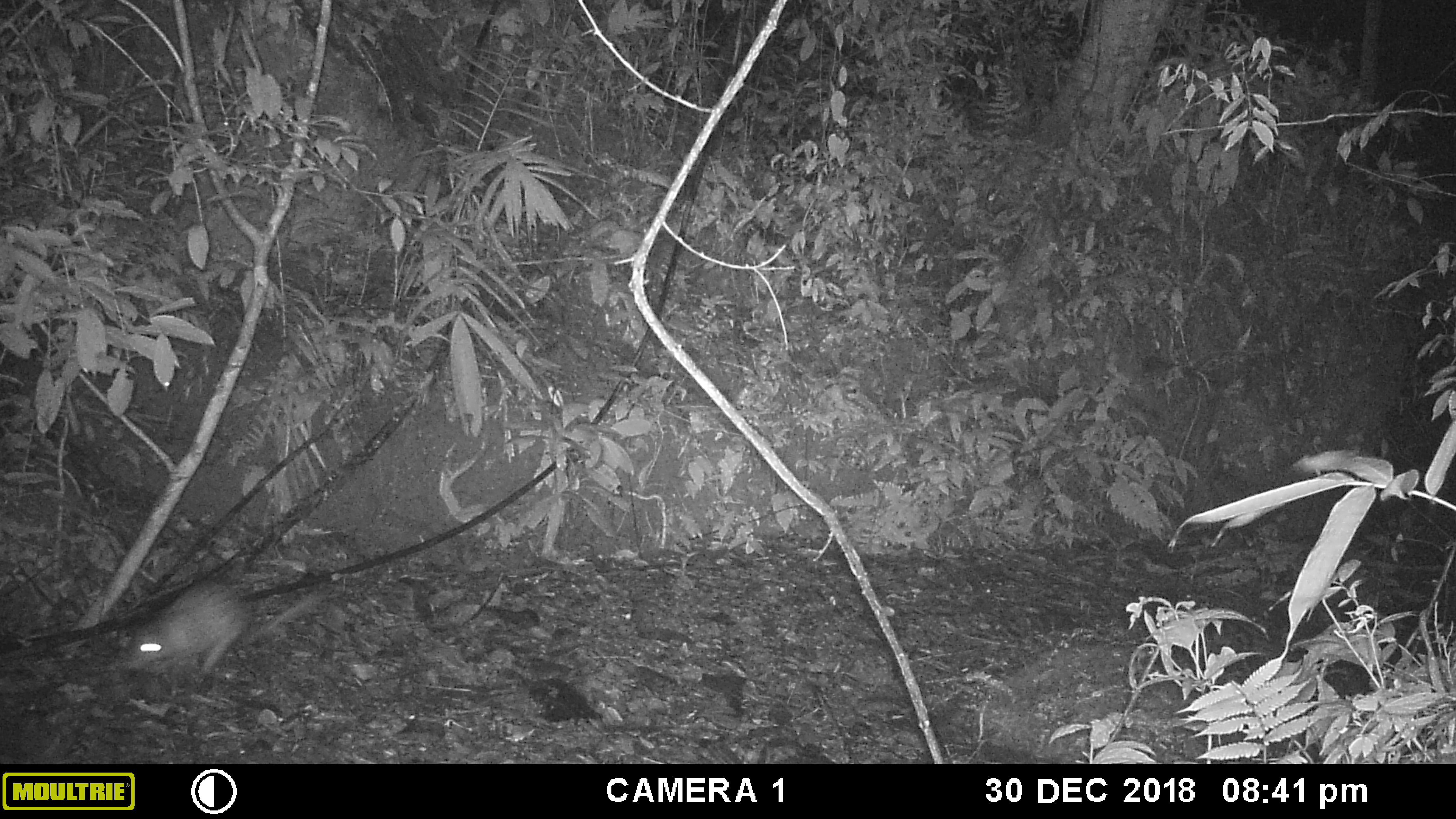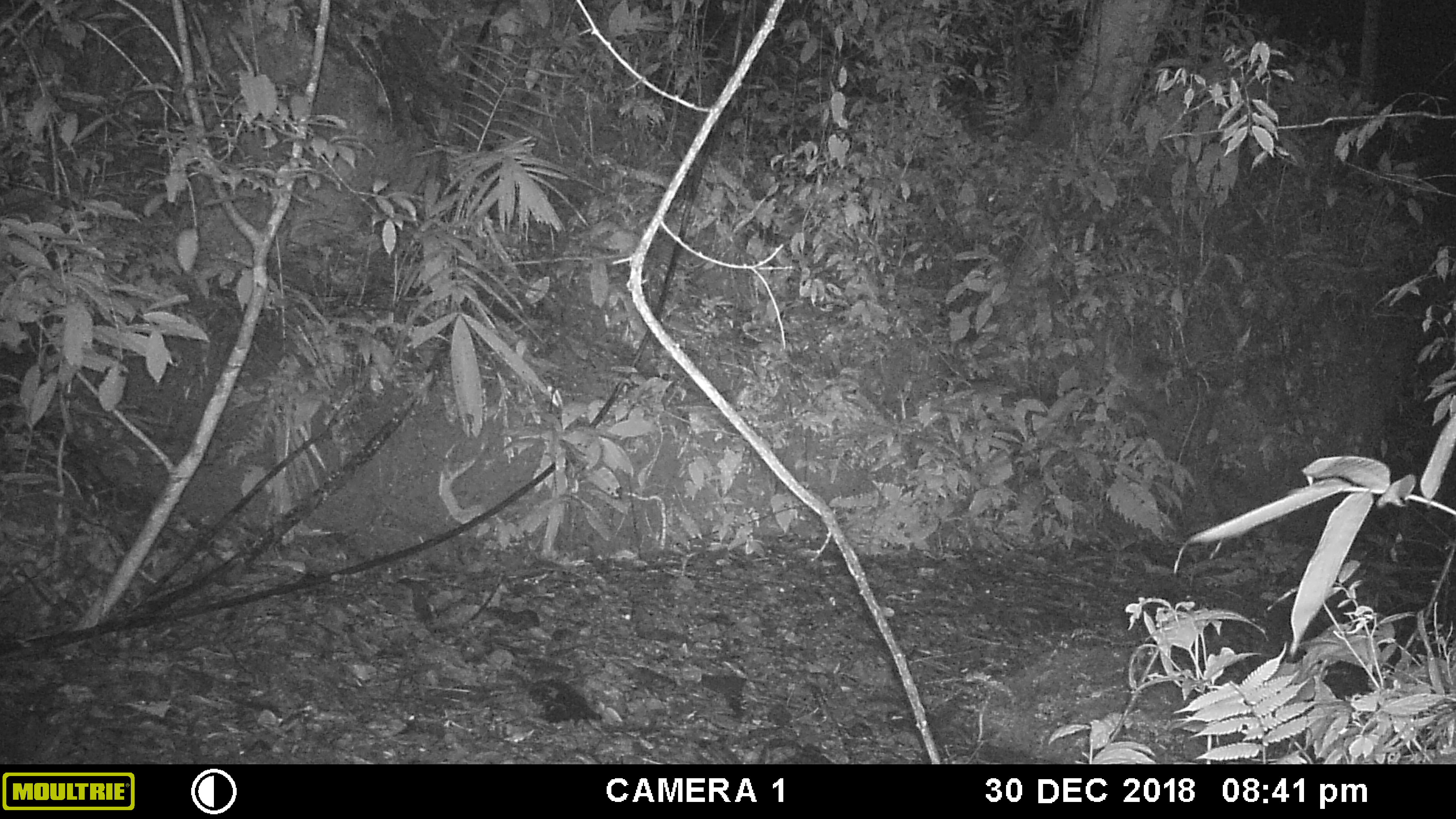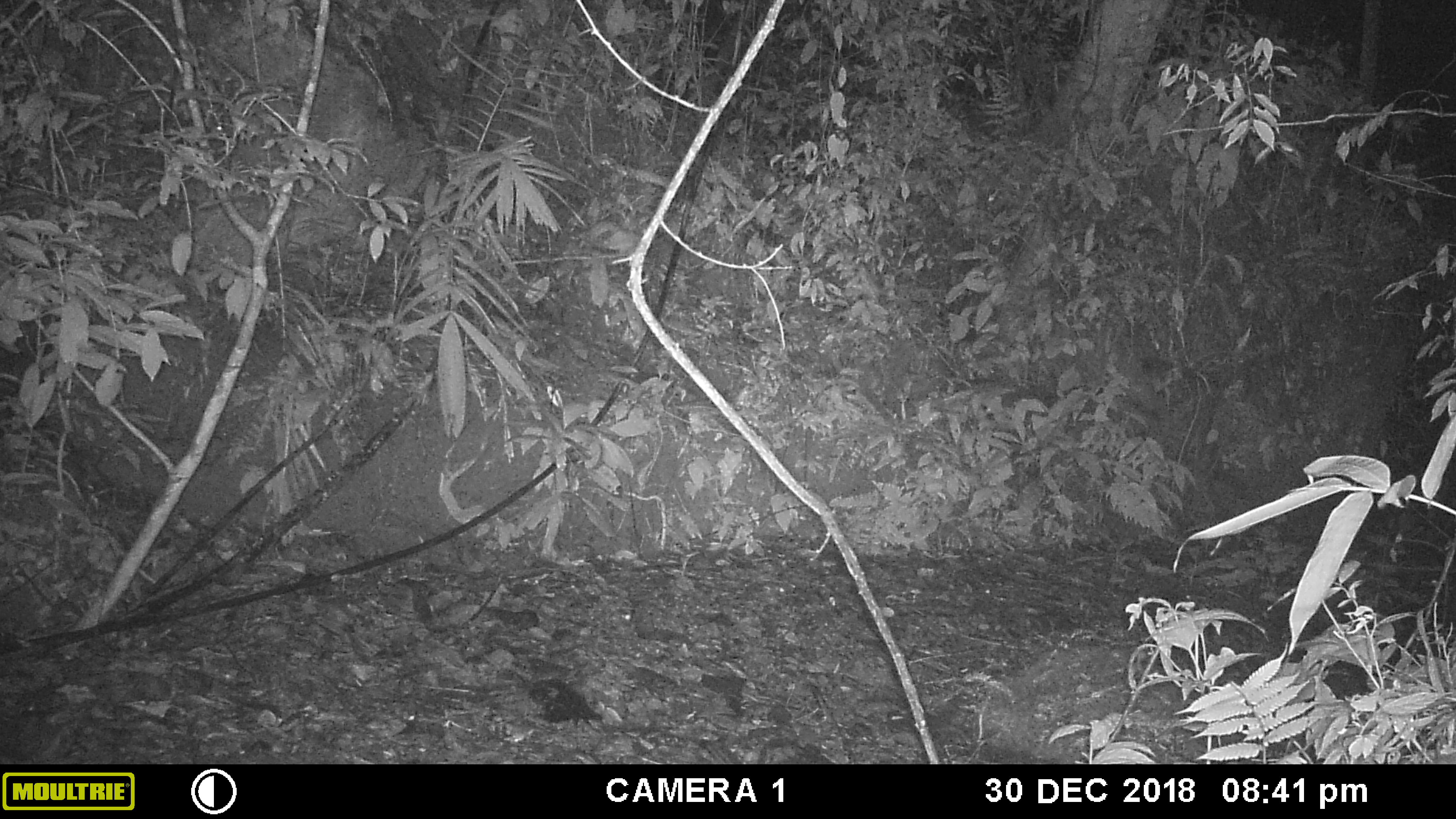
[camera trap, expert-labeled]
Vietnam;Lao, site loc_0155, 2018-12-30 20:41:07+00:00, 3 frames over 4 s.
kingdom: Animalia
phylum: Chordata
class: Mammalia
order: Rodentia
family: Hystricidae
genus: Atherurus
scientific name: Atherurus macrourus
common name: asiatic brush-tailed porcupine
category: asiatic brush tailed porcupine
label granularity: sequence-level